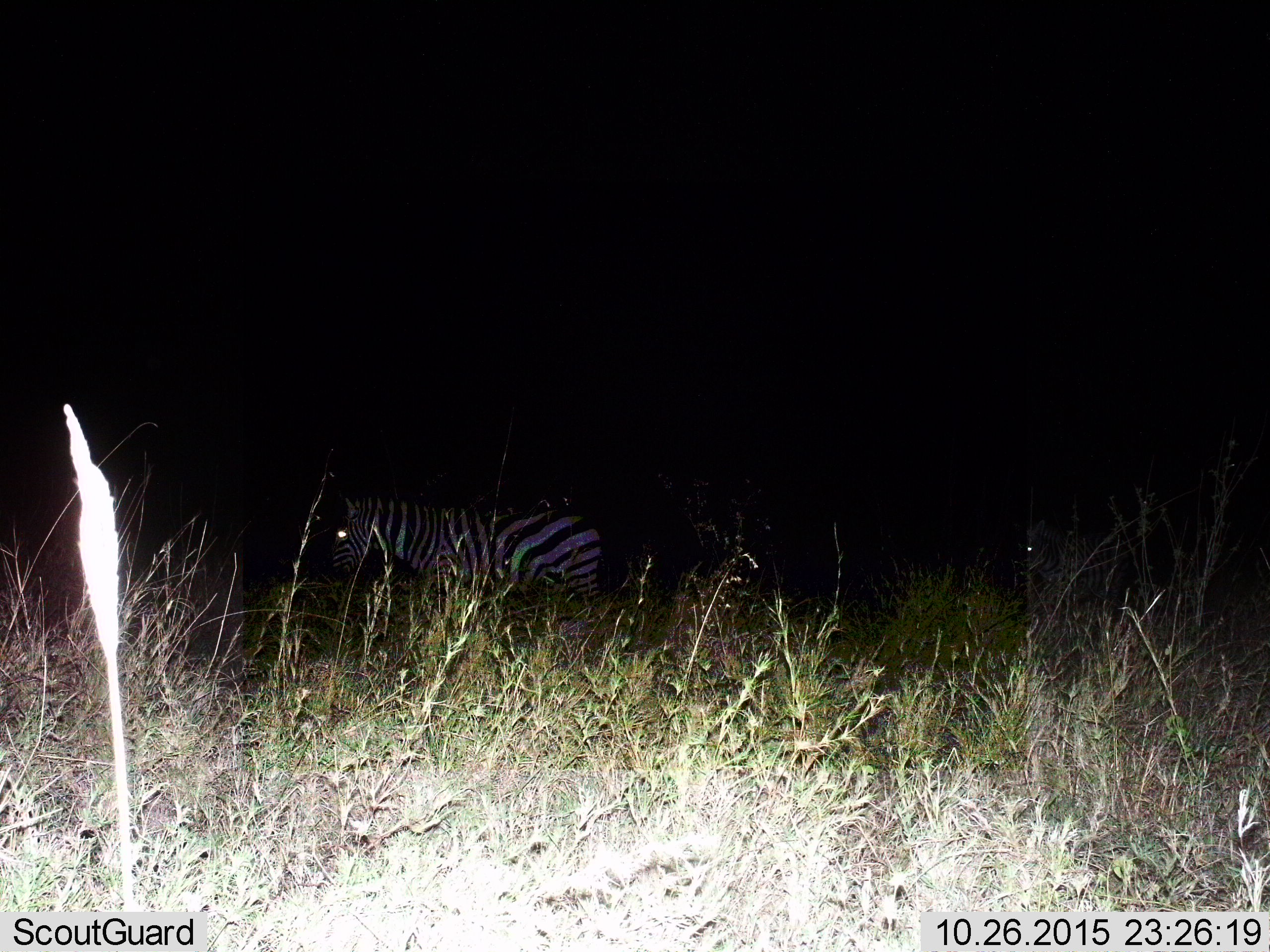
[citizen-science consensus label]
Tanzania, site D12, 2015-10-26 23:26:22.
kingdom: Animalia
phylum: Chordata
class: Mammalia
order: Perissodactyla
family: Equidae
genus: Equus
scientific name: Equus quagga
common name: plains zebra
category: zebra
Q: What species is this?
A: Zebra (plains zebra) (Equus quagga).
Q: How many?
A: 2.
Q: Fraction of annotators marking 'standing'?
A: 47%.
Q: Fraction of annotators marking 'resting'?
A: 0%.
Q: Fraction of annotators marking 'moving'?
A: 53%.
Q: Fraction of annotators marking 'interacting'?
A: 0%.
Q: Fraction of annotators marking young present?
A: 0%.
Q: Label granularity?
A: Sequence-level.